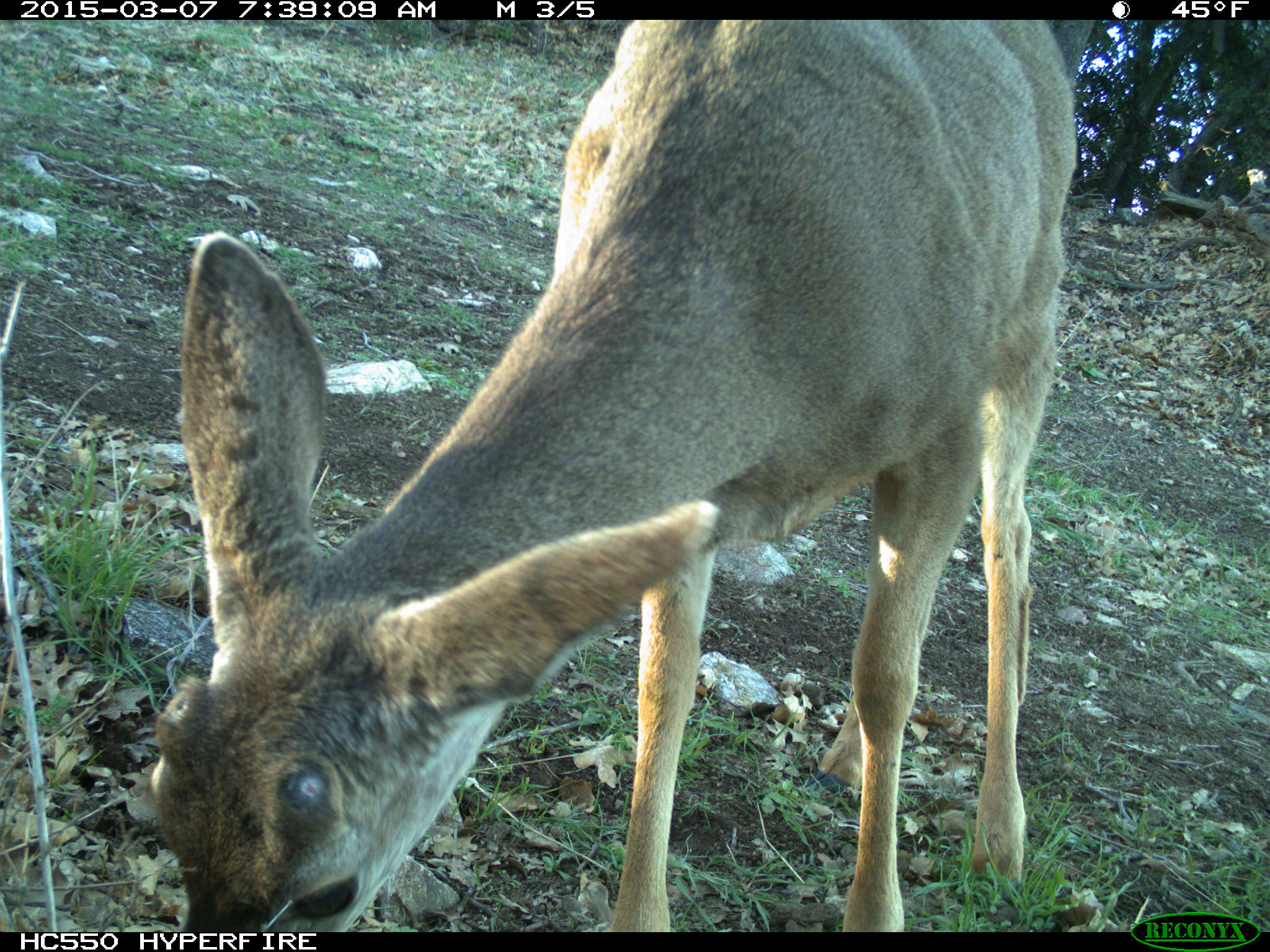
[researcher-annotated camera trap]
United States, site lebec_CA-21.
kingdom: Animalia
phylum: Chordata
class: Mammalia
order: Artiodactyla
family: Cervidae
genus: Odocoileus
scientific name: Odocoileus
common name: deer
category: unidentified deer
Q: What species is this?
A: Unidentified deer (deer) (Odocoileus).